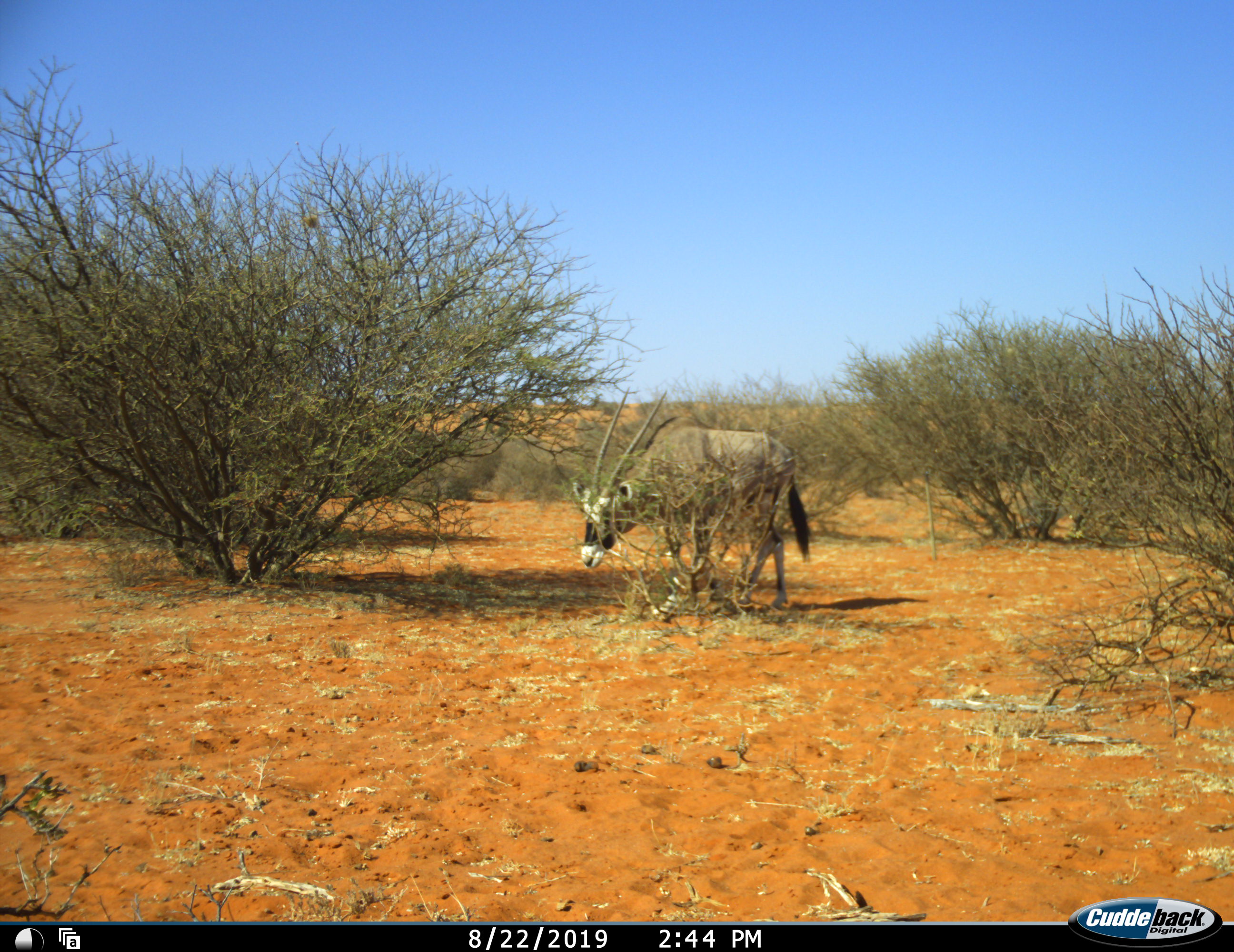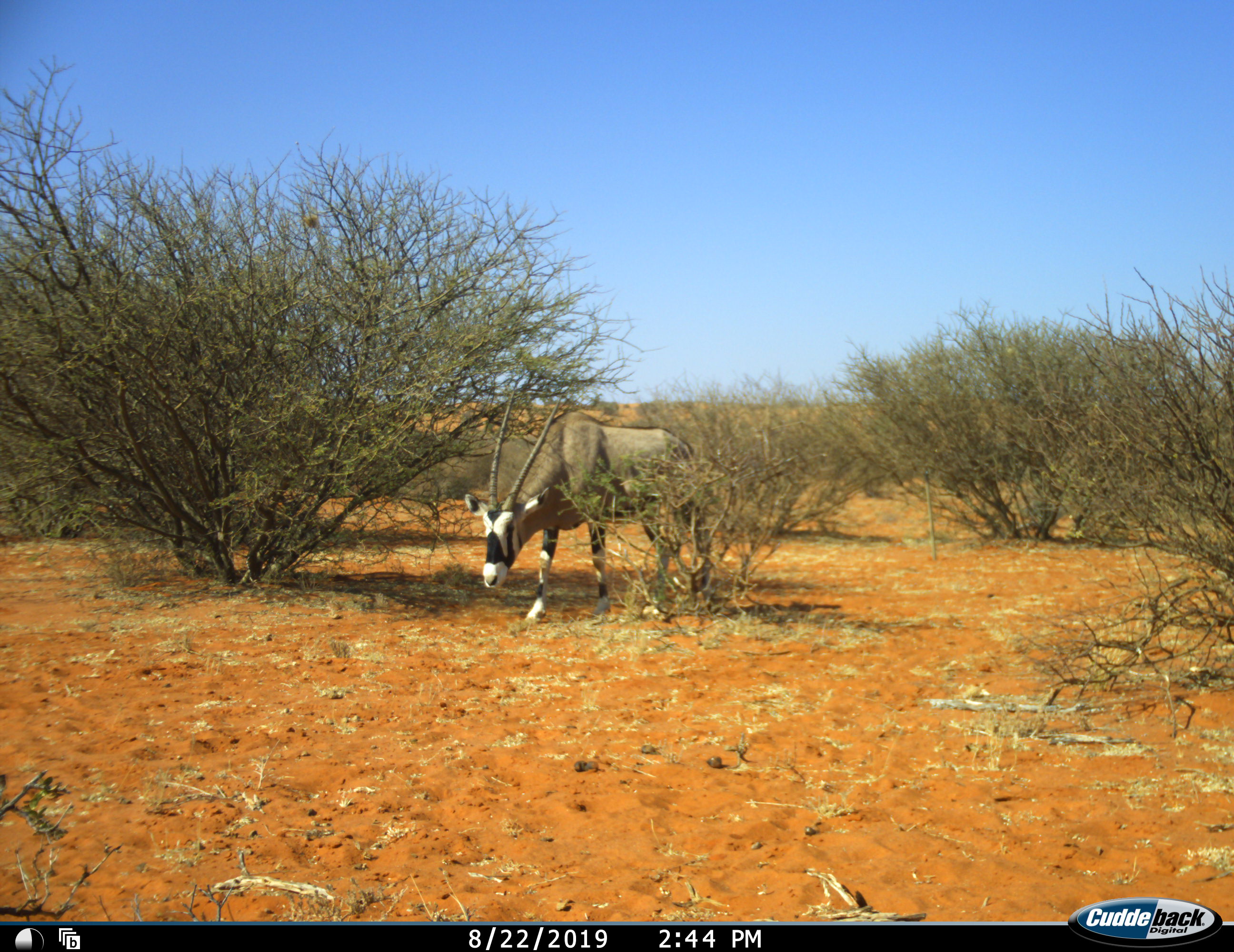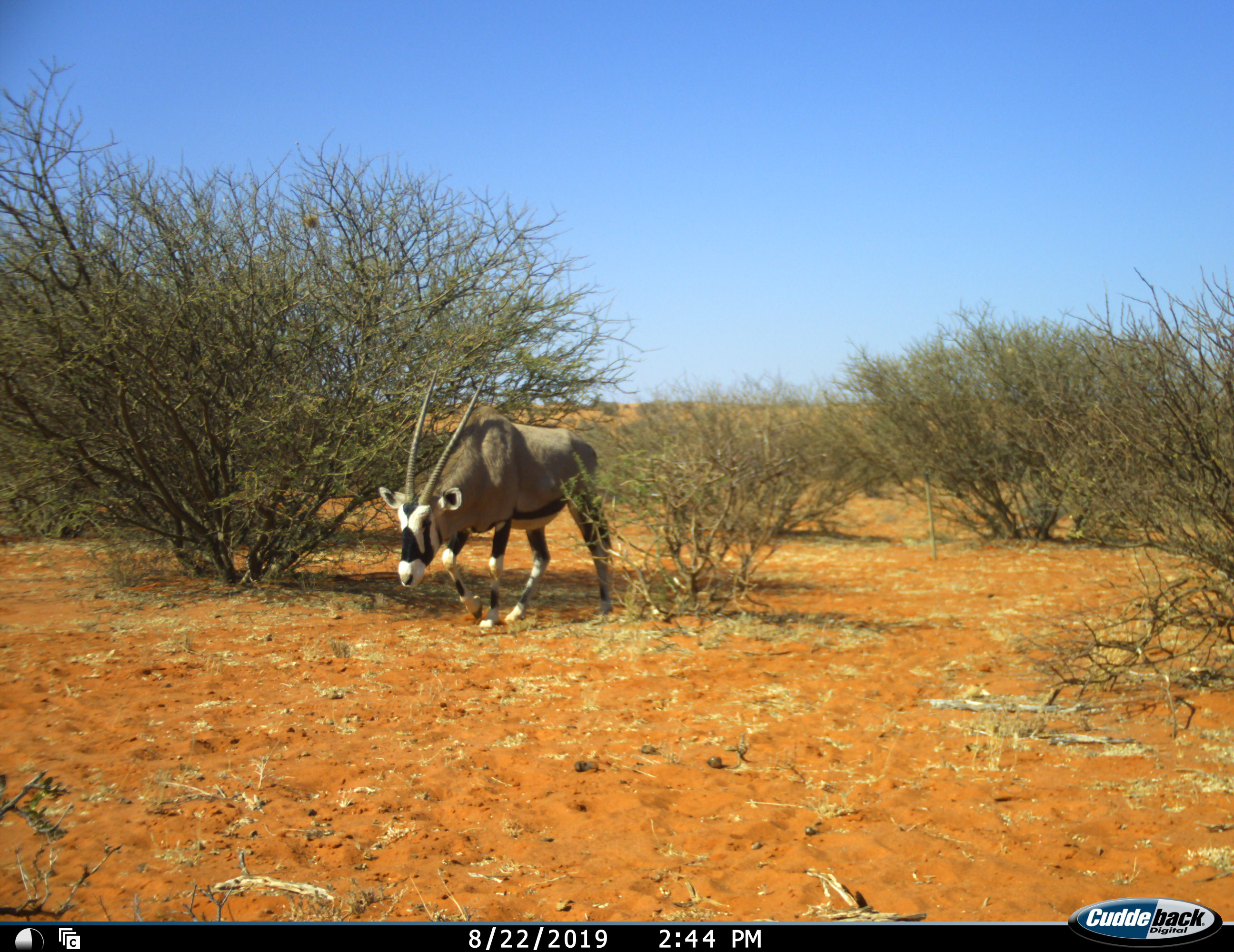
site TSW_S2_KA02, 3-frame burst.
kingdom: Animalia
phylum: Chordata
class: Mammalia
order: Artiodactyla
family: Bovidae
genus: Oryx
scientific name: Oryx gazella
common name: gemsbok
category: oryx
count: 1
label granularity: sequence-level